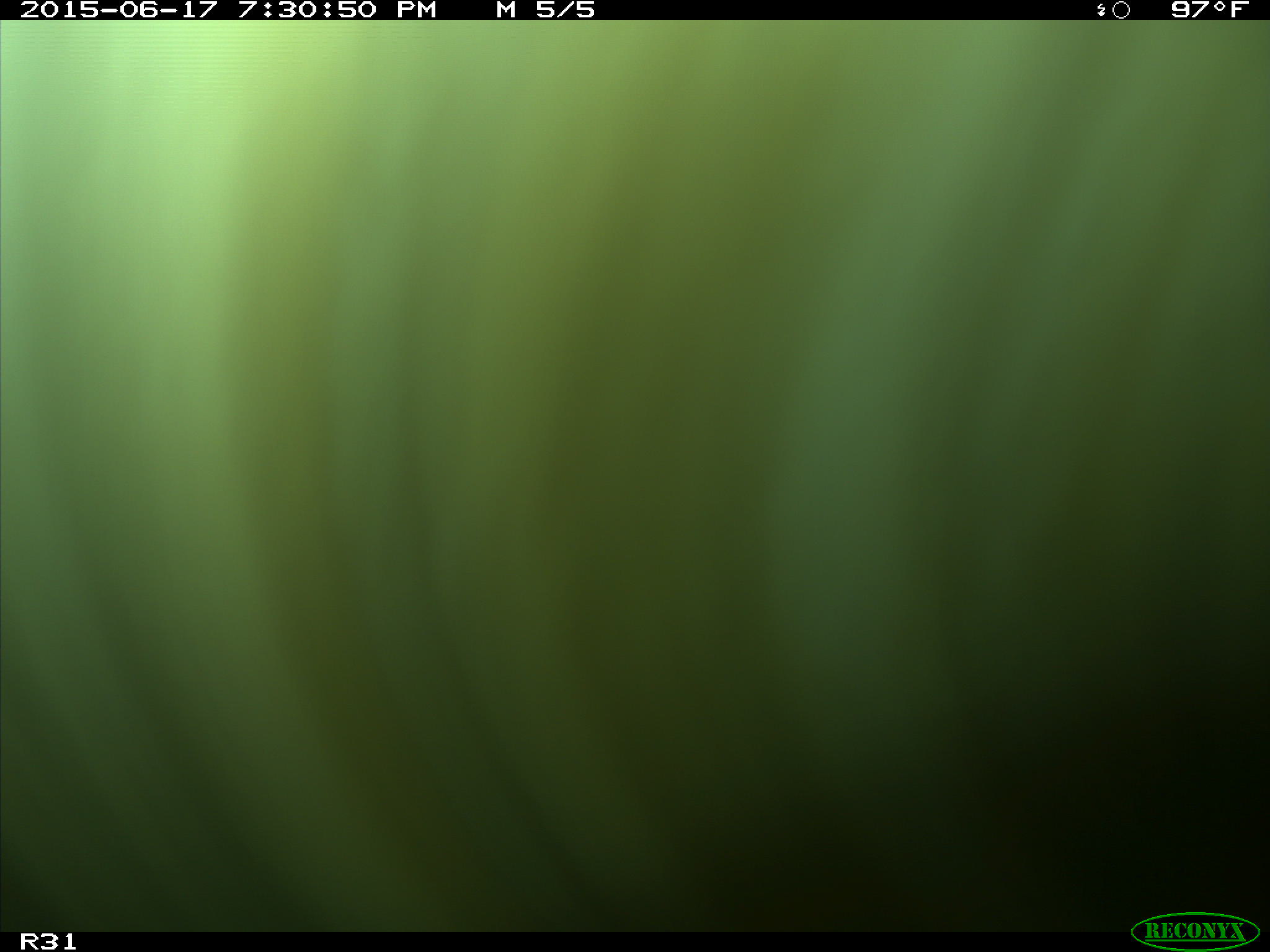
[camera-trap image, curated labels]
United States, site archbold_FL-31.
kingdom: Animalia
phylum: Chordata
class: Mammalia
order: Artiodactyla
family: Bovidae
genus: Bos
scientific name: Bos taurus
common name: domestic cow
Bos taurus (domestic cow).